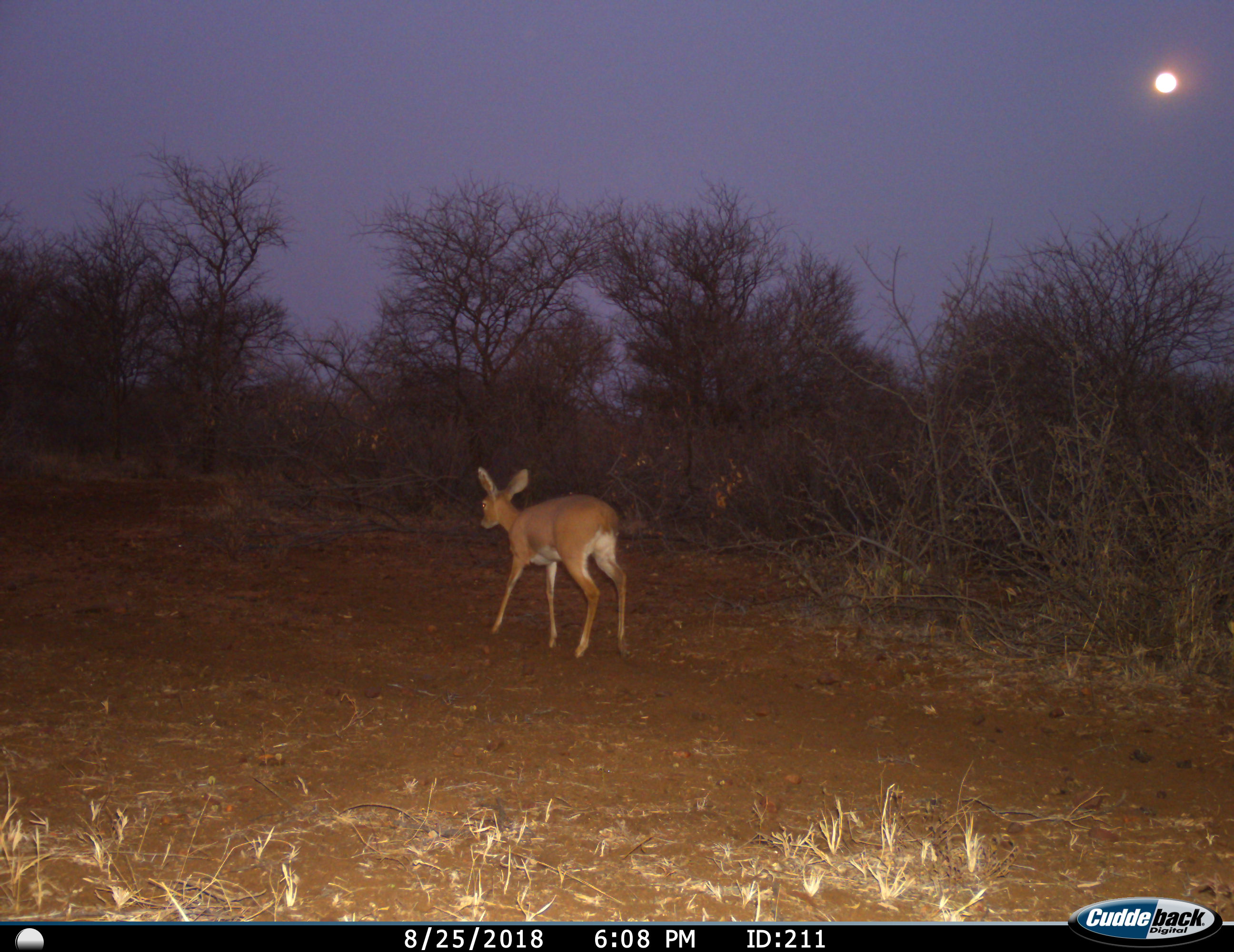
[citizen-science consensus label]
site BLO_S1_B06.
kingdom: Animalia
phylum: Chordata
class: Mammalia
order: Artiodactyla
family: Bovidae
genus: Raphicerus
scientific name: Raphicerus campestris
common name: steenbok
Steenbok (Raphicerus campestris), count 1. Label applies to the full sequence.